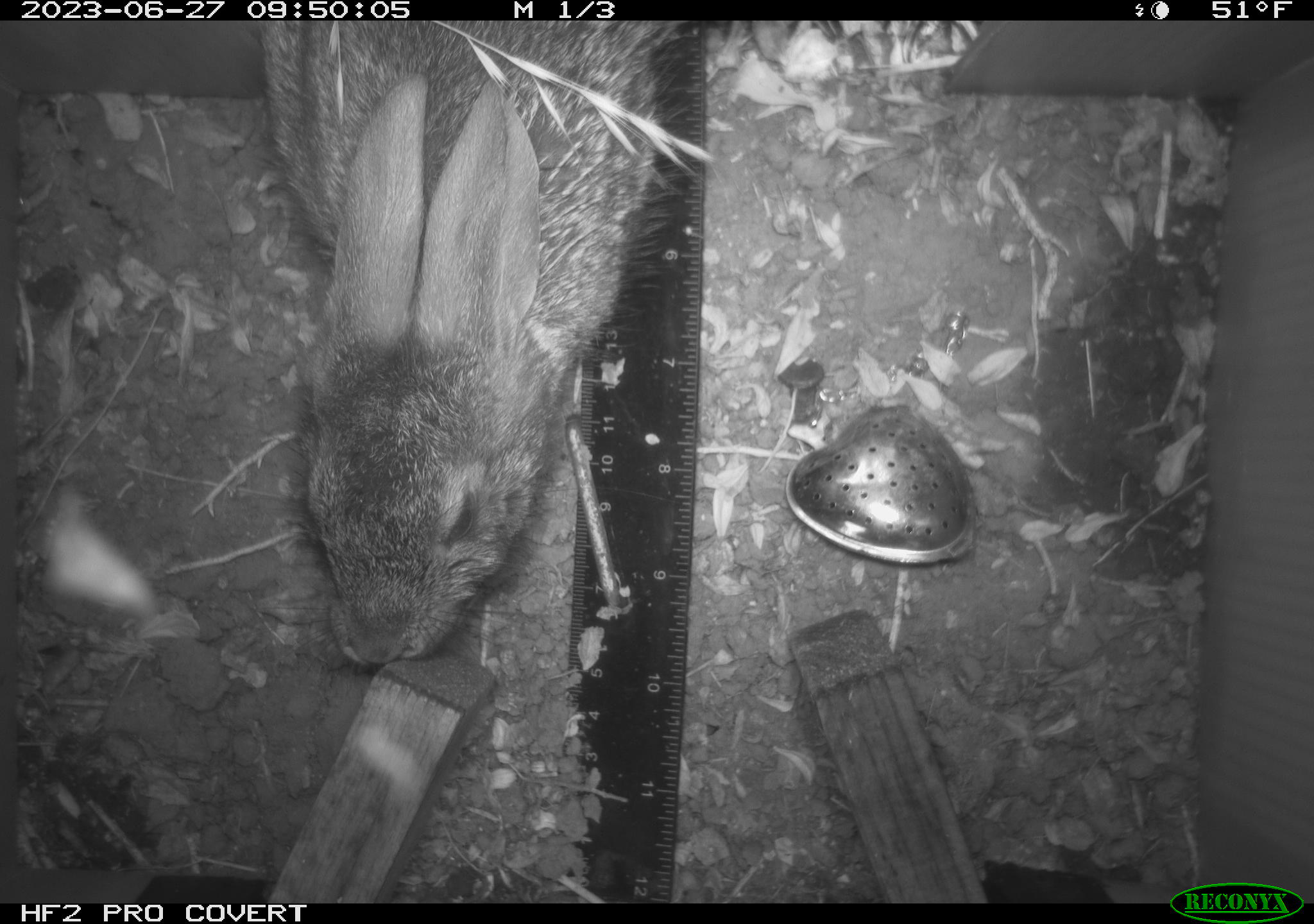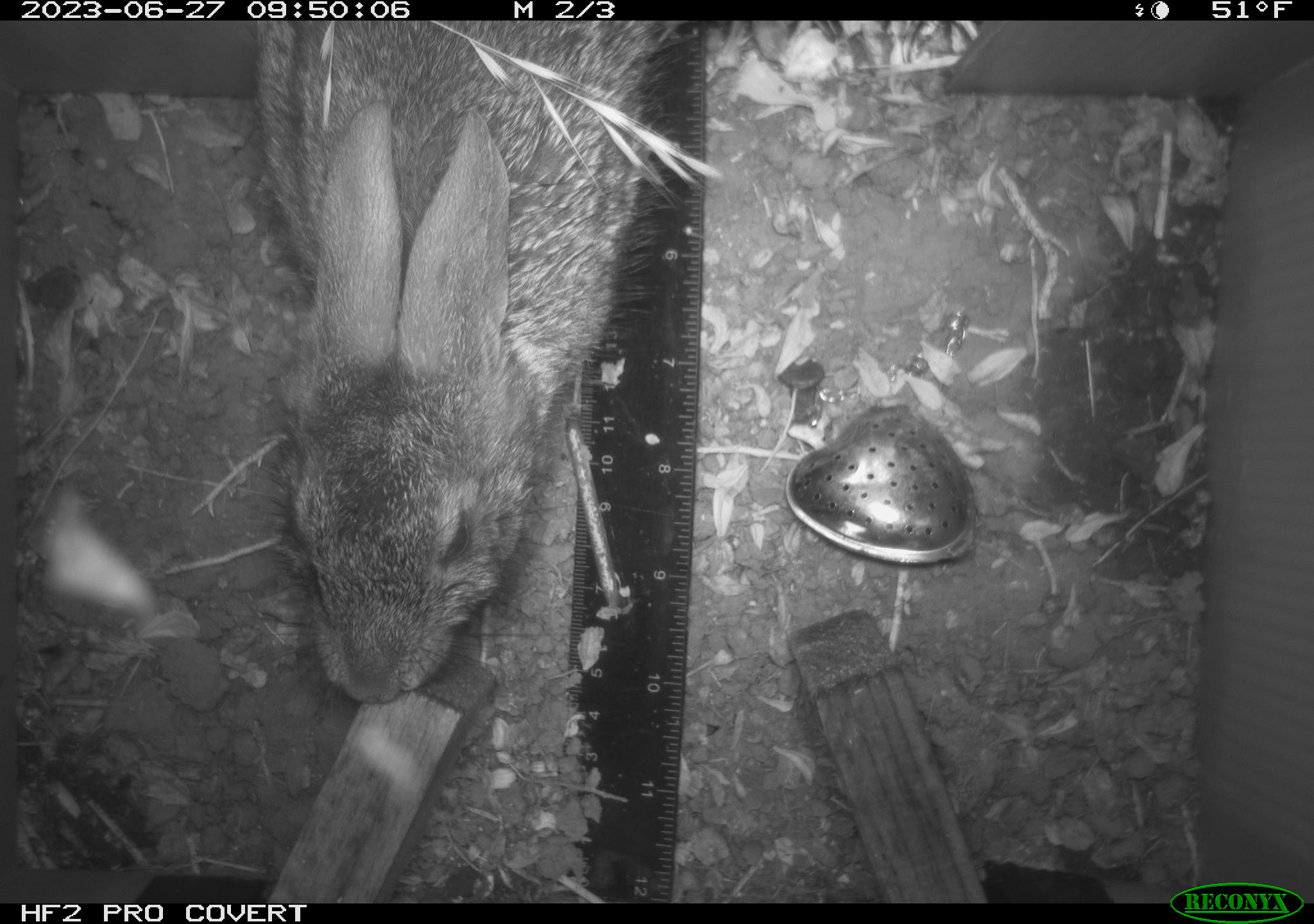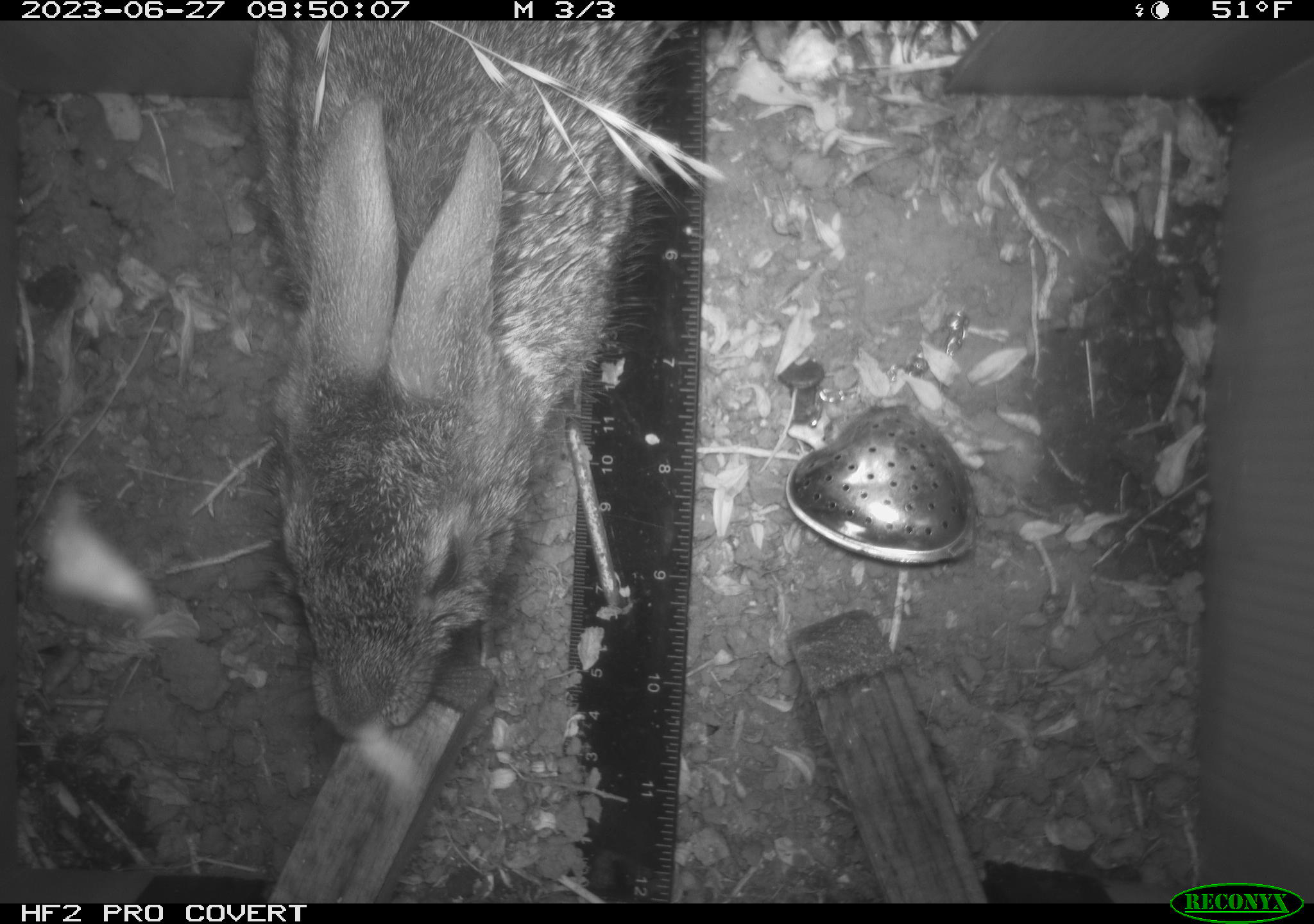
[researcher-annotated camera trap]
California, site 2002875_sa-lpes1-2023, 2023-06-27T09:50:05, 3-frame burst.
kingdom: Animalia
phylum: Chordata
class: Mammalia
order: Lagomorpha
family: Leporidae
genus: Sylvilagus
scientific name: Sylvilagus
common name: cottontail rabbits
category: sylvilagus species